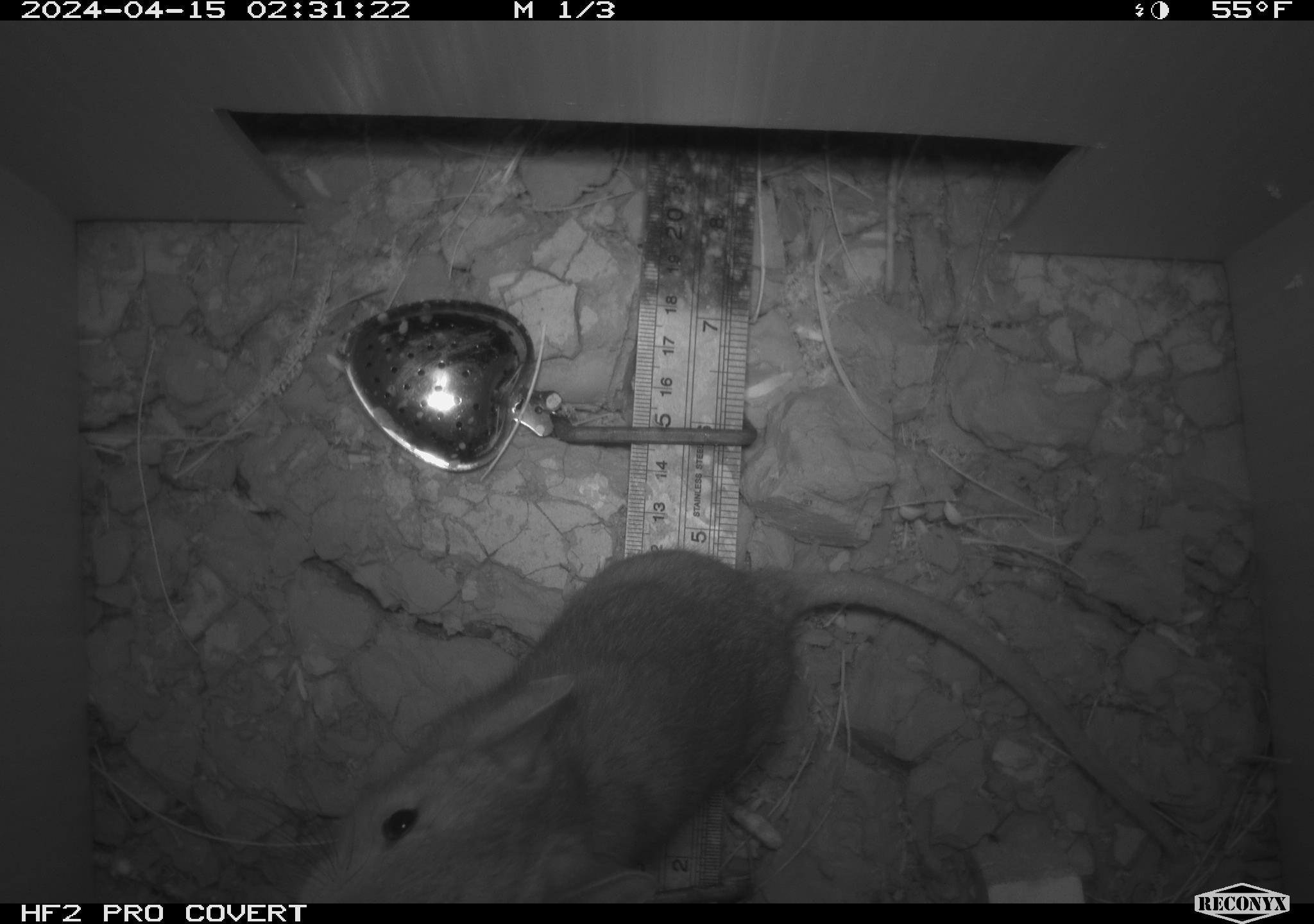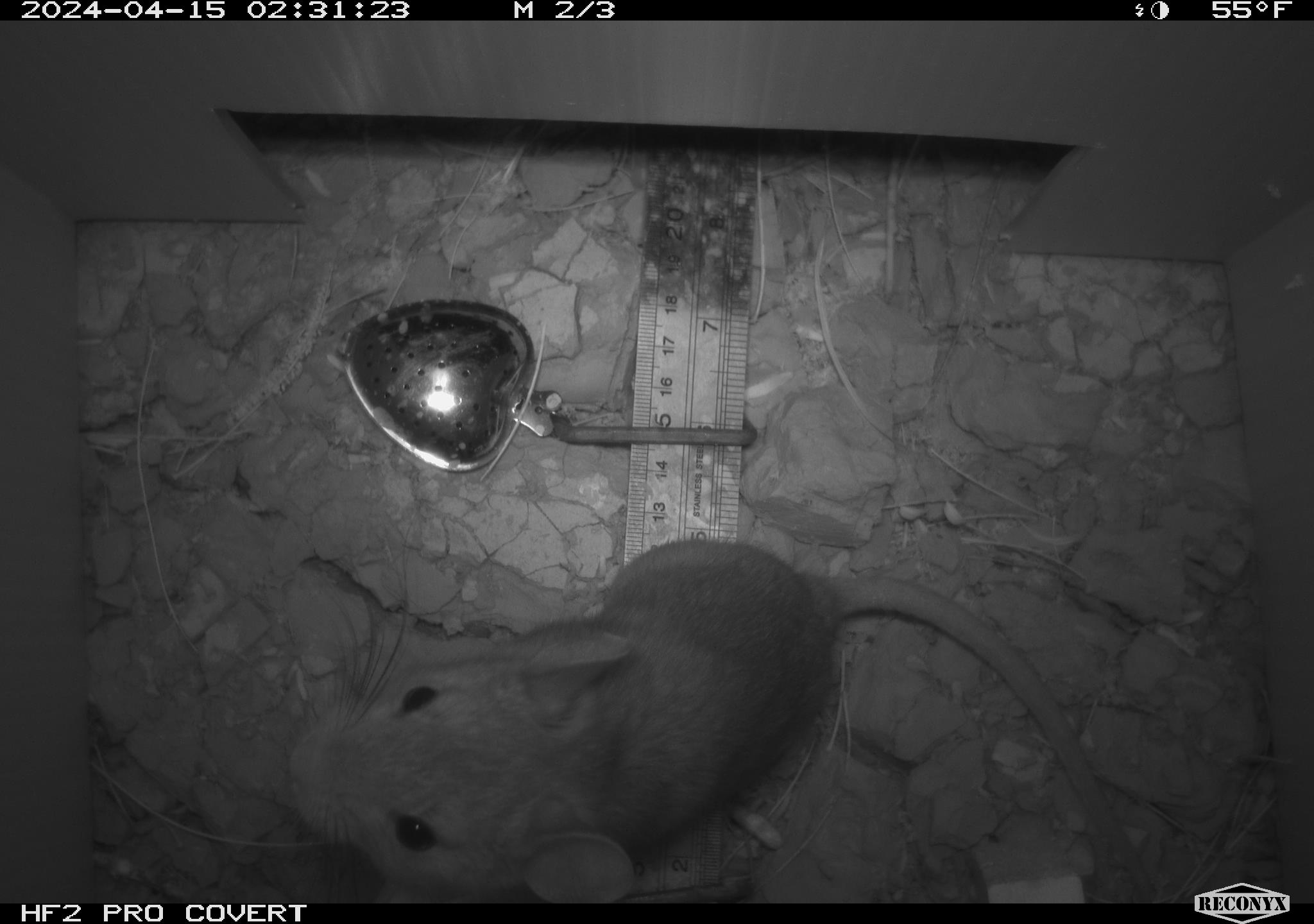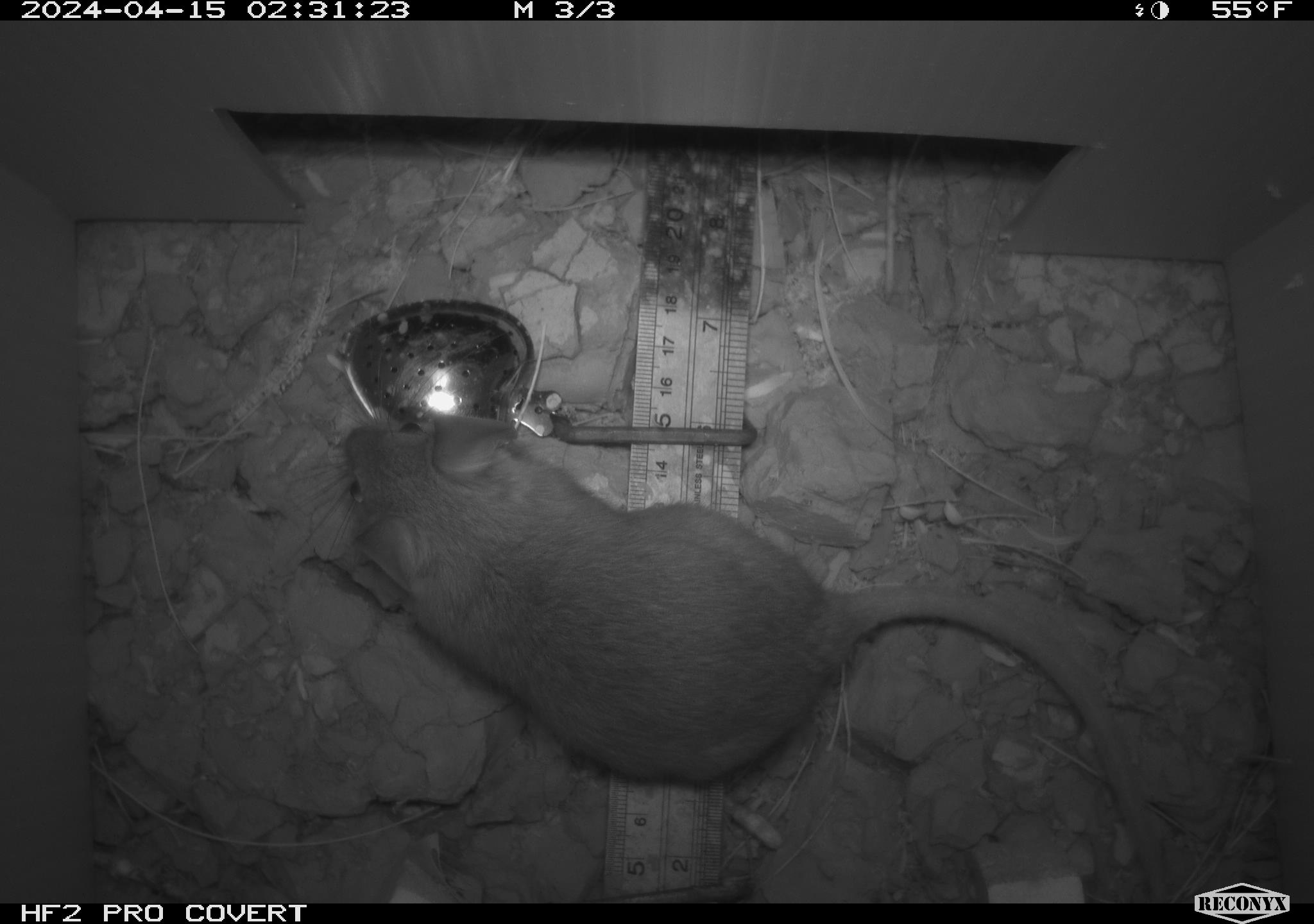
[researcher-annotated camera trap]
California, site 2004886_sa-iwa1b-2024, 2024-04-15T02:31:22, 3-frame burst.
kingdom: Animalia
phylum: Chordata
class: Mammalia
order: Rodentia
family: Cricetidae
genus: Neotoma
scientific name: Neotoma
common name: pack rat or woodrat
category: neotoma species